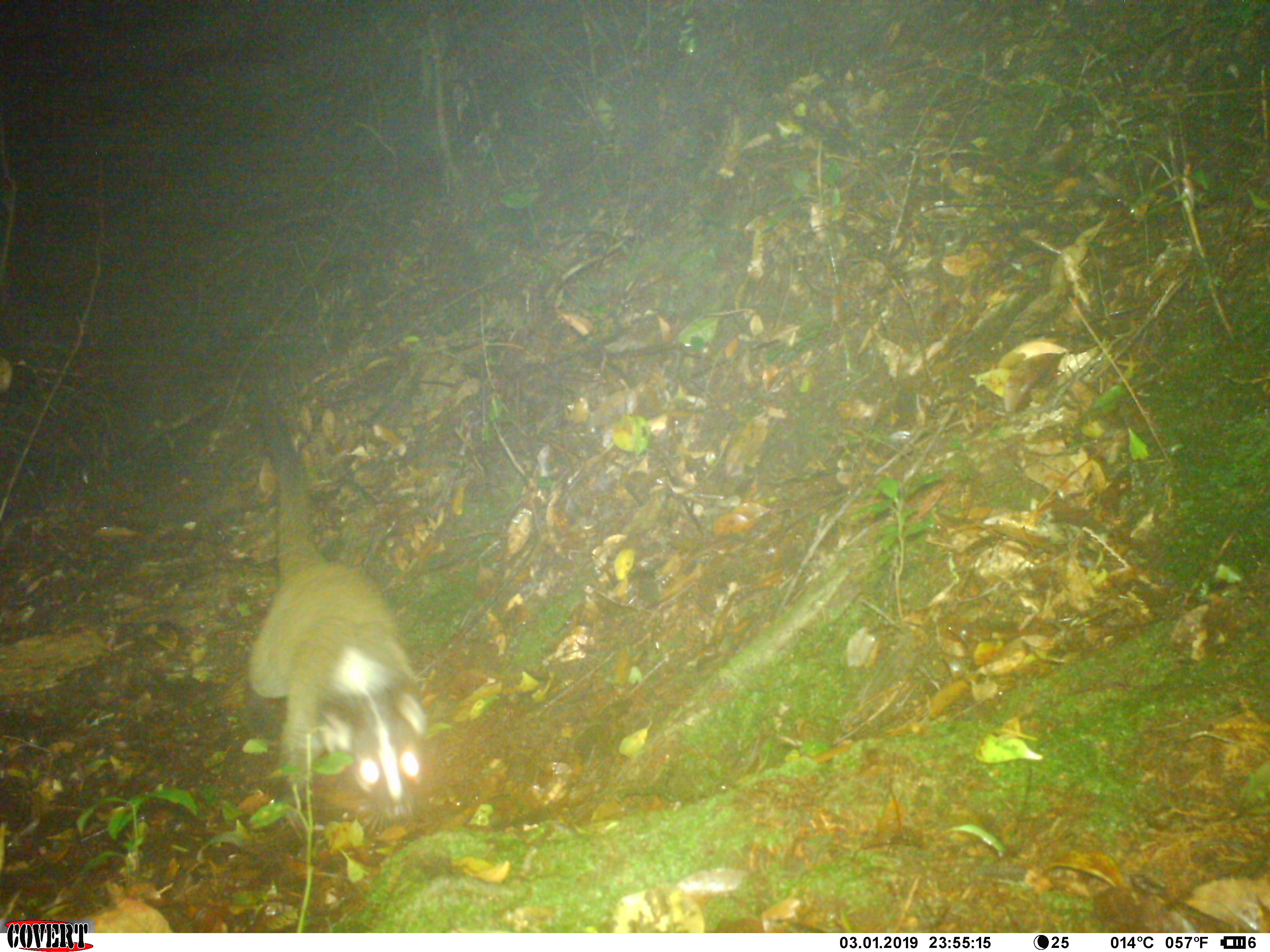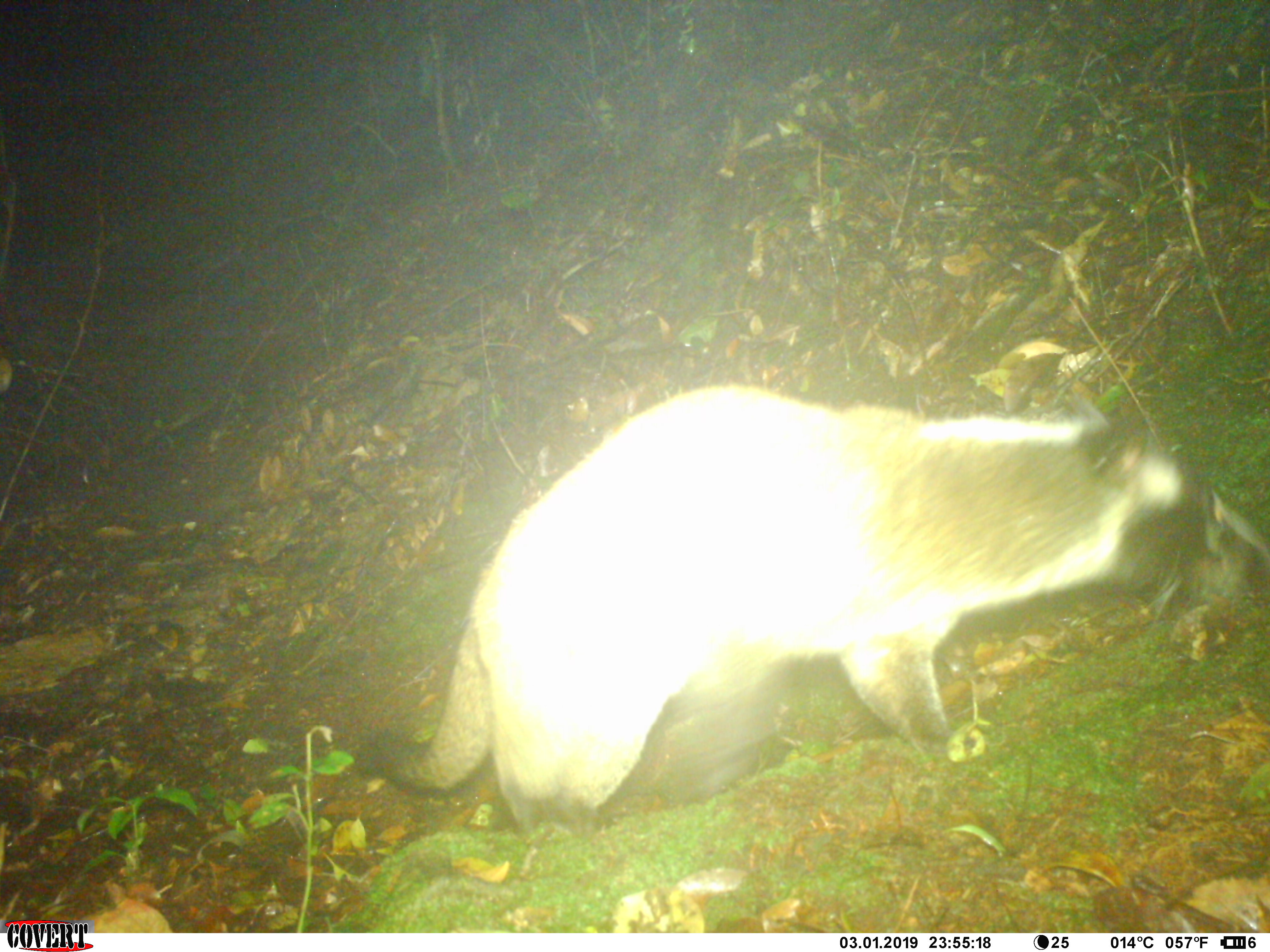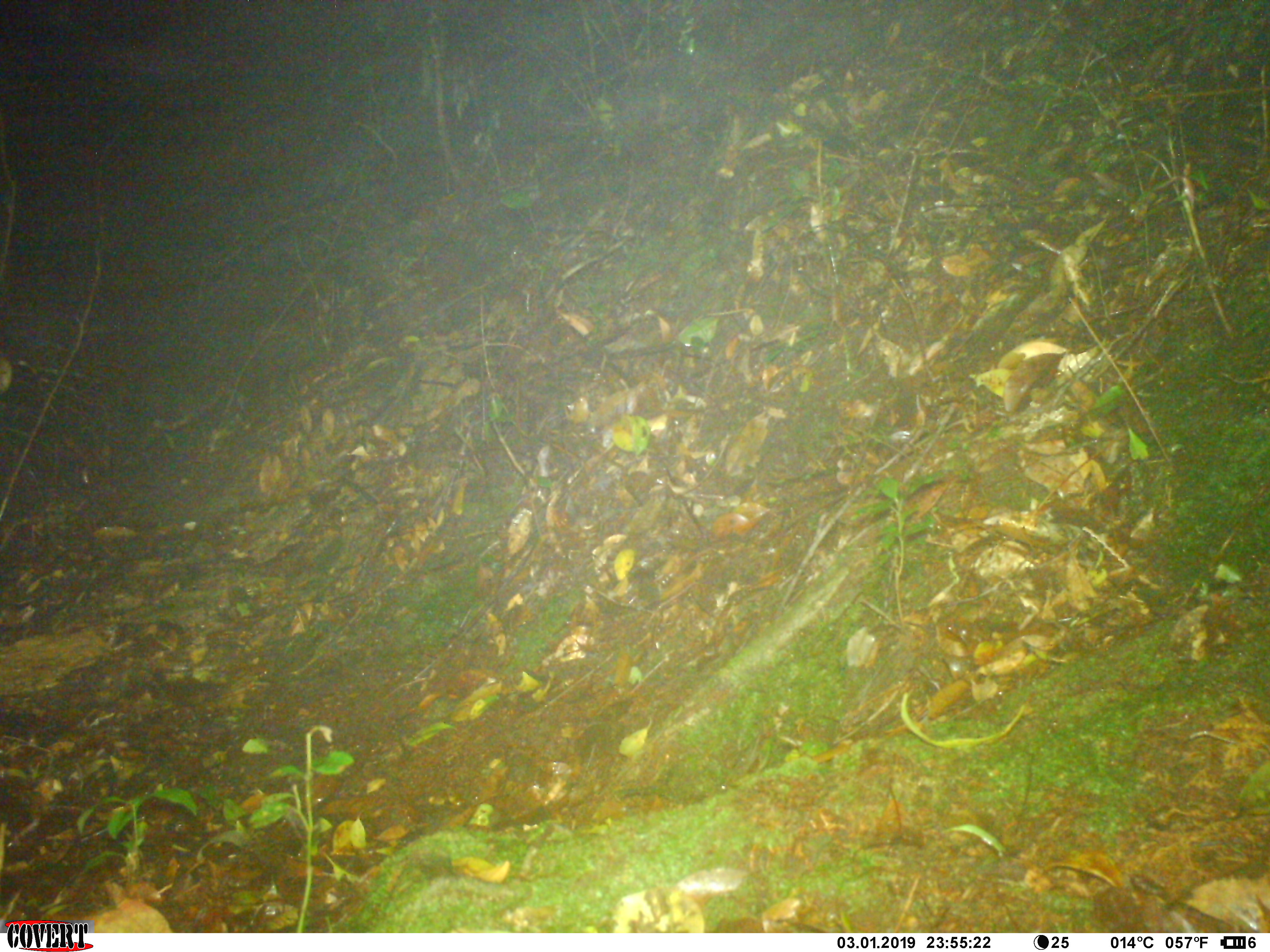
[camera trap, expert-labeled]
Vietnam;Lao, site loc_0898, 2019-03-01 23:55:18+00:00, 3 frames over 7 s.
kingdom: Animalia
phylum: Chordata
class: Mammalia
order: Carnivora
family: Viverridae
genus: Paguma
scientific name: Paguma larvata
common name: masked palm civet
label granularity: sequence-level